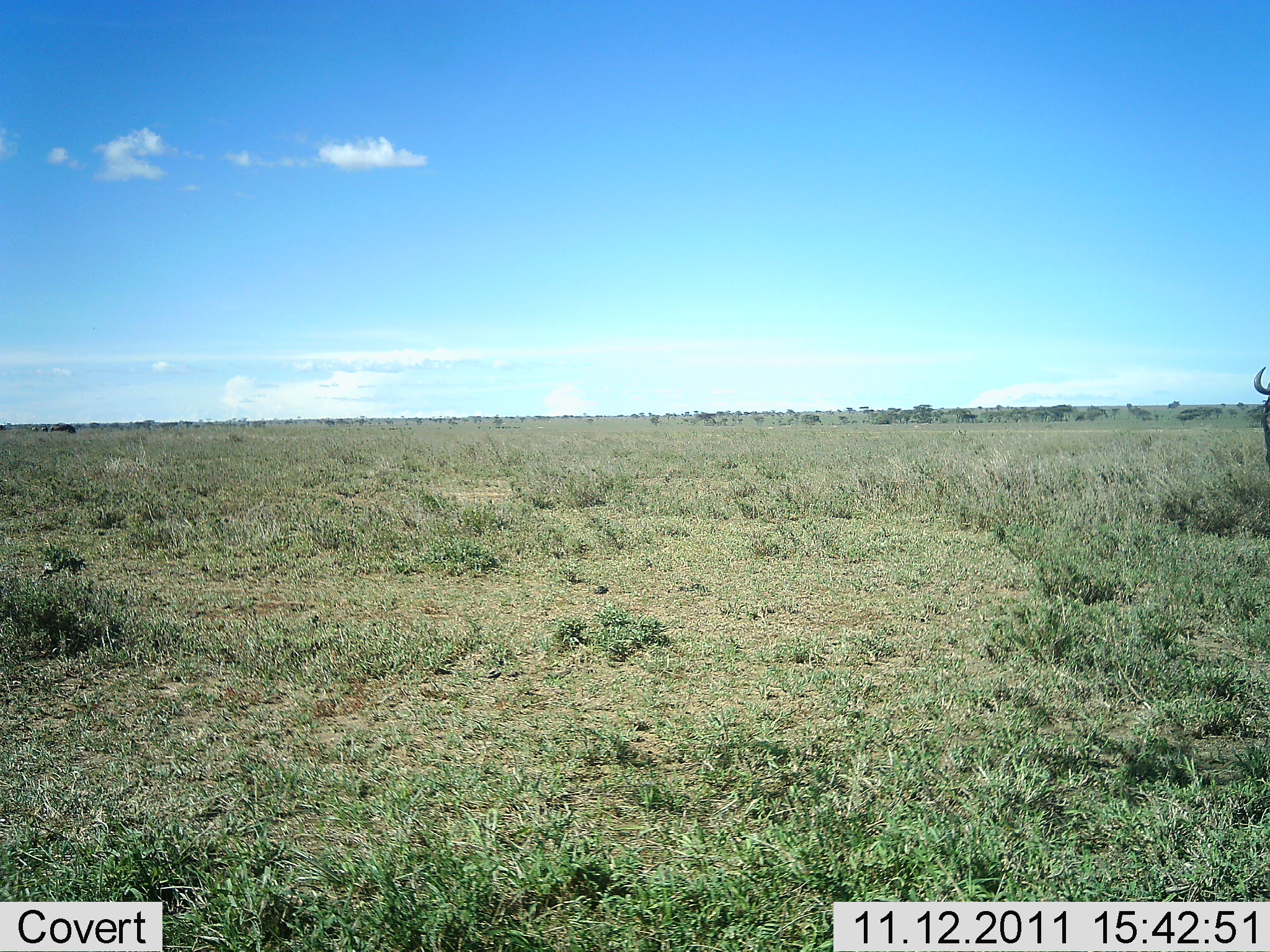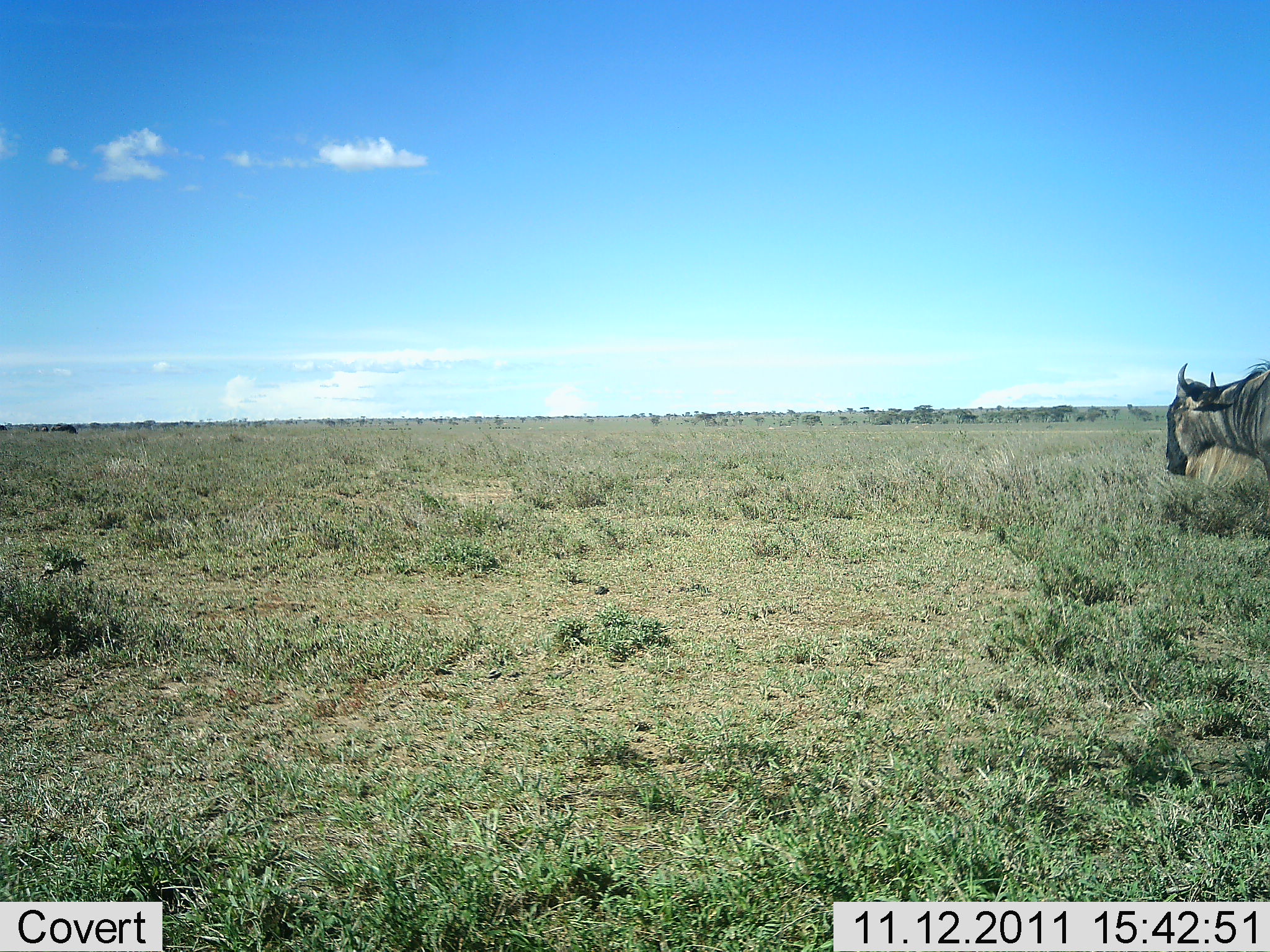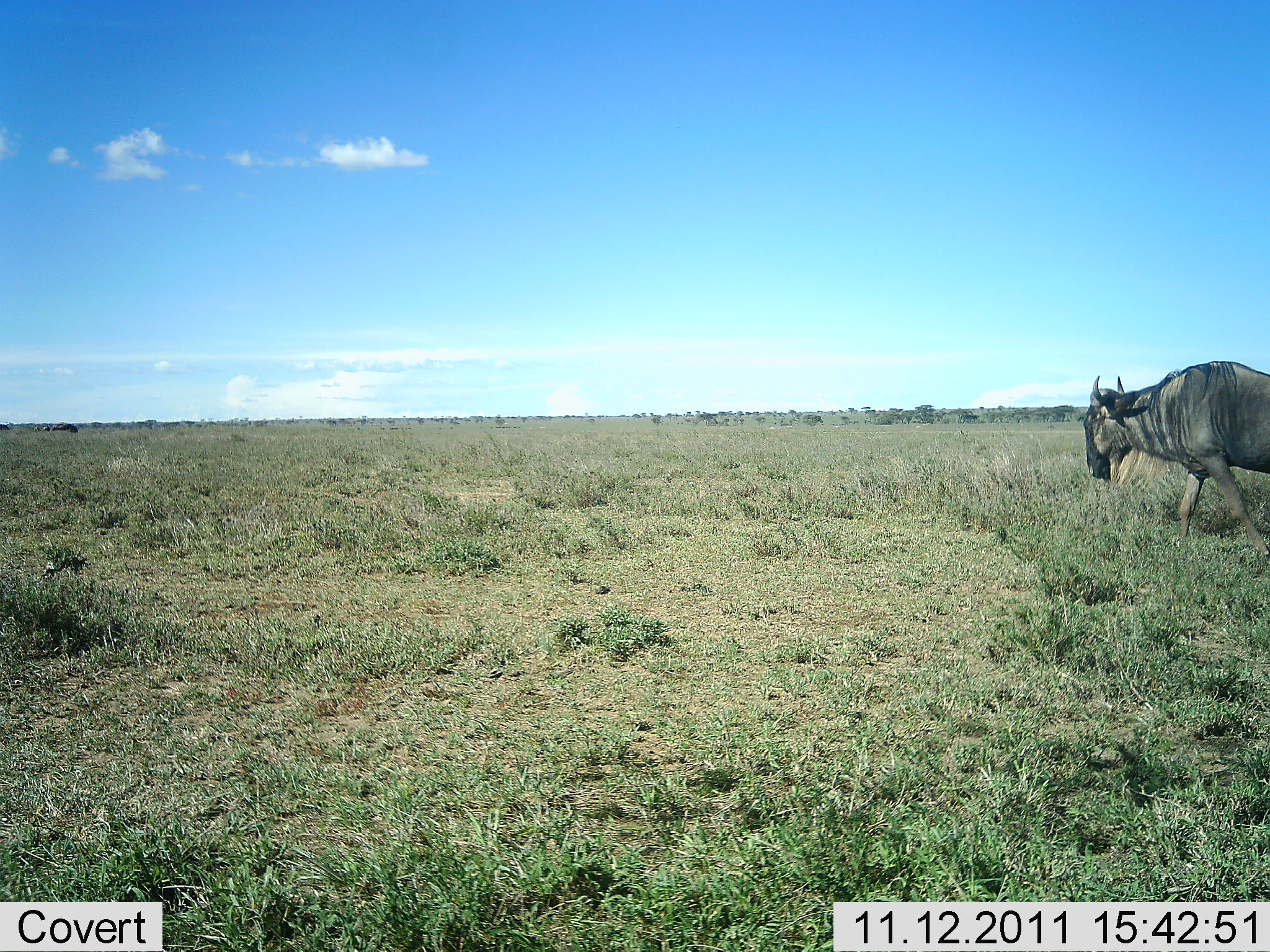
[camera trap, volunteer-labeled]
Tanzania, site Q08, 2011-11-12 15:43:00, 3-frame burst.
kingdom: Animalia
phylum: Chordata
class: Mammalia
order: Artiodactyla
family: Bovidae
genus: Connochaetes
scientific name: Connochaetes taurinus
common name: blue wildebeest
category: wildebeest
Wildebeest (blue wildebeest) (Connochaetes taurinus), count 1. Behavior (volunteer vote fractions): standing 0%, resting 0%, moving 91%, interacting 0%. Young present (vote fraction): 0%. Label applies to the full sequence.